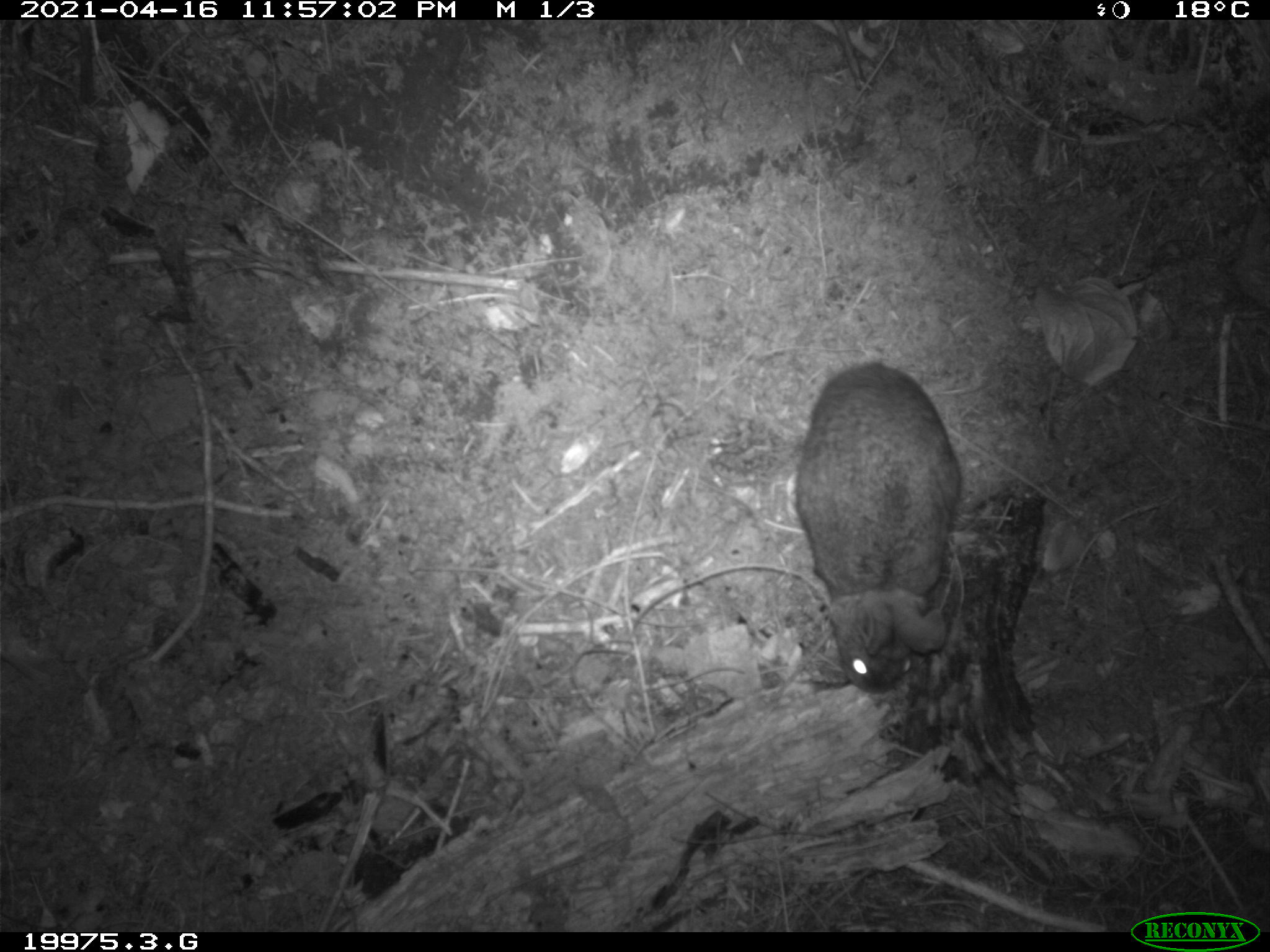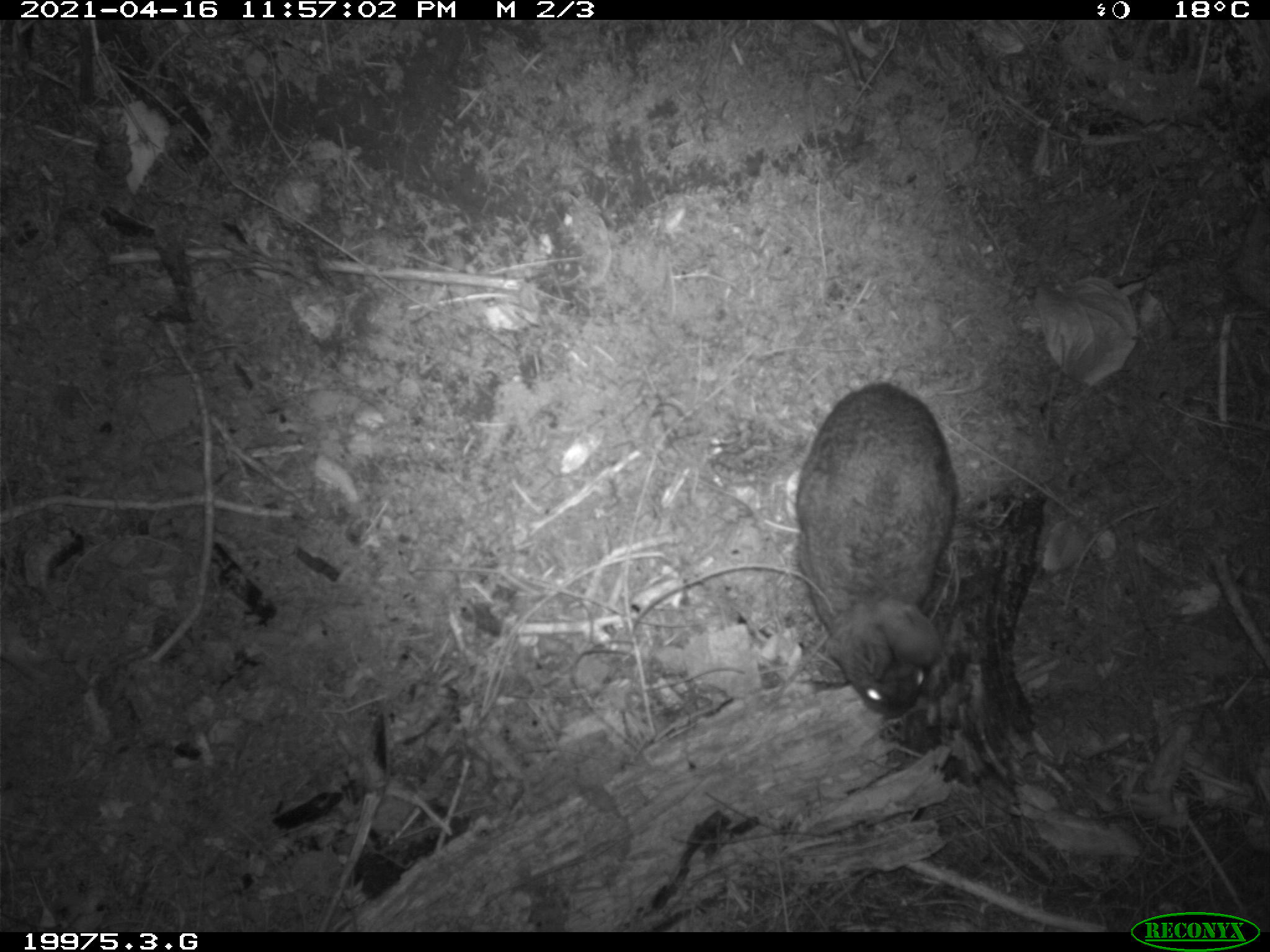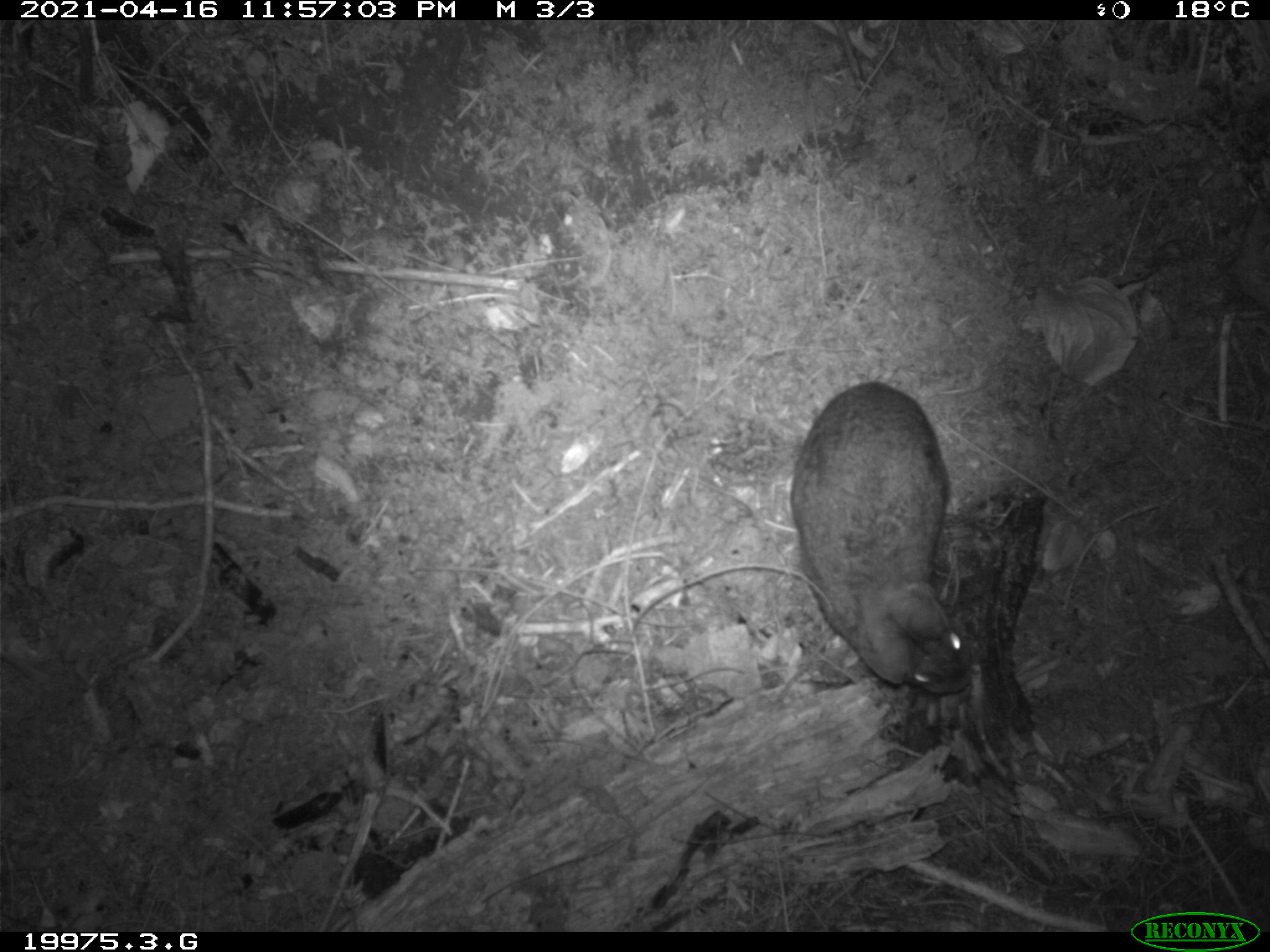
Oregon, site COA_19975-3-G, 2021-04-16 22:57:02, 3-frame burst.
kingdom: Animalia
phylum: Chordata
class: Mammalia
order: Lagomorpha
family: Leporidae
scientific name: Leporidae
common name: hares and rabbits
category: leporidae family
Leporidae family (hares and rabbits) (Leporidae).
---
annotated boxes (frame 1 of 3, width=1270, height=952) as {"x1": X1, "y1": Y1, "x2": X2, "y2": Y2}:
leporidae family: {"x1": 789, "y1": 356, "x2": 968, "y2": 700}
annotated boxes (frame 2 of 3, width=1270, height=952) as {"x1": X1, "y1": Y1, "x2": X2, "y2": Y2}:
leporidae family: {"x1": 788, "y1": 371, "x2": 966, "y2": 723}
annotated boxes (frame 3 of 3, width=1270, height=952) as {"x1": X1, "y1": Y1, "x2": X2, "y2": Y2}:
leporidae family: {"x1": 783, "y1": 371, "x2": 982, "y2": 709}